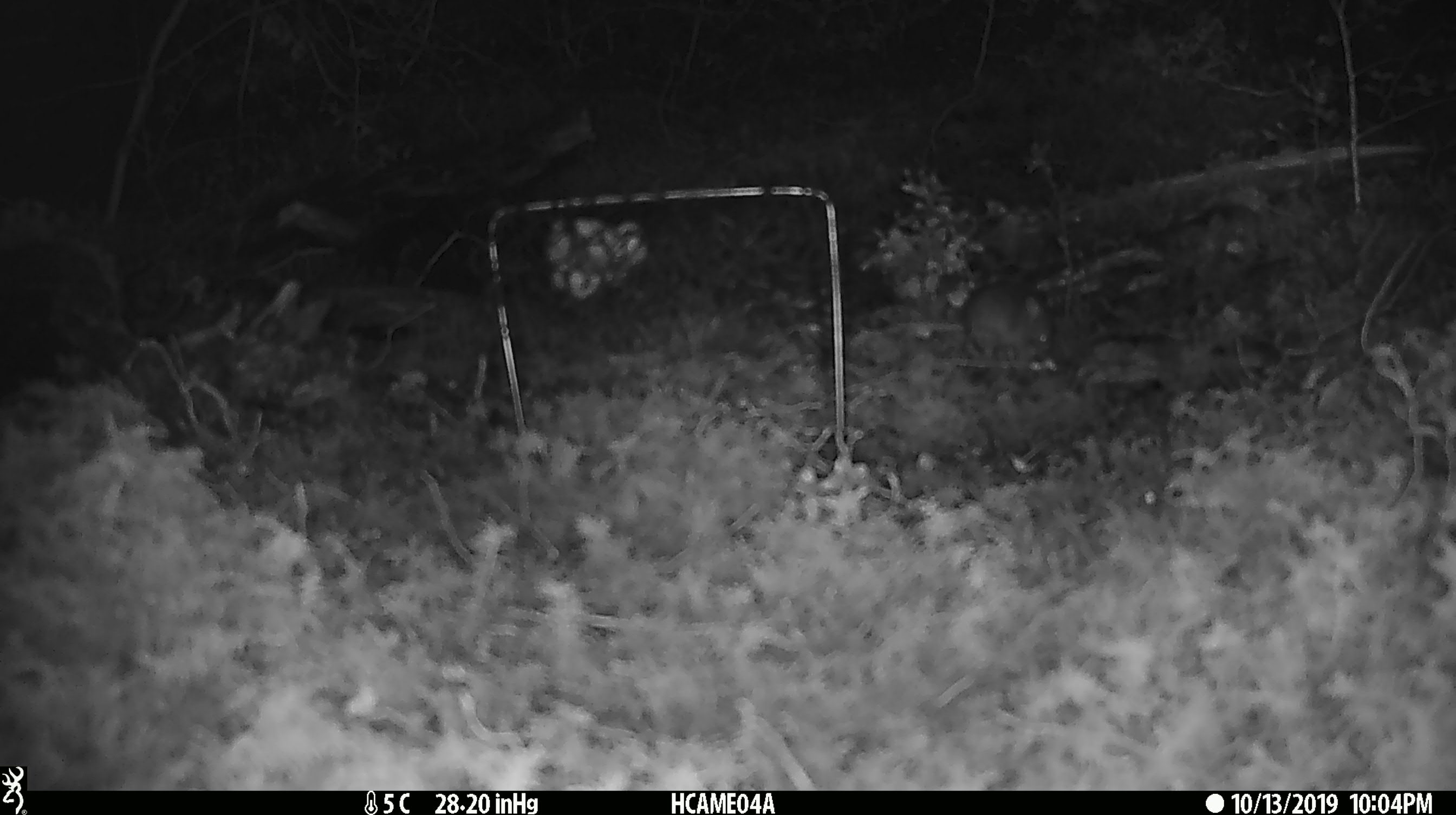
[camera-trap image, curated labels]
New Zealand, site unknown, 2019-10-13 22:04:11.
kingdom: Animalia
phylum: Chordata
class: Mammalia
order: Rodentia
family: Muridae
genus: Mus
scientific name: Mus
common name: mouse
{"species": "mouse (Mus)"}